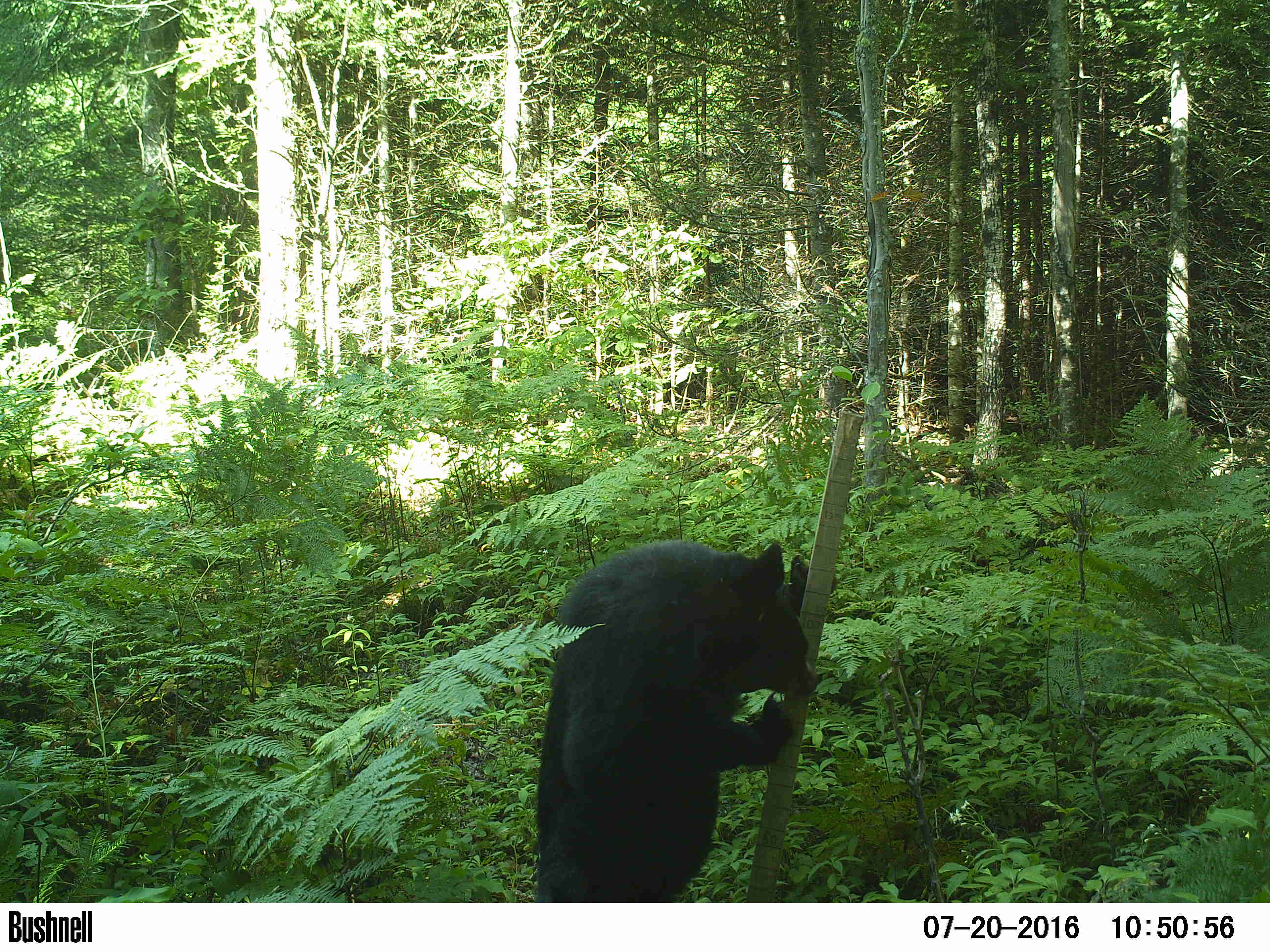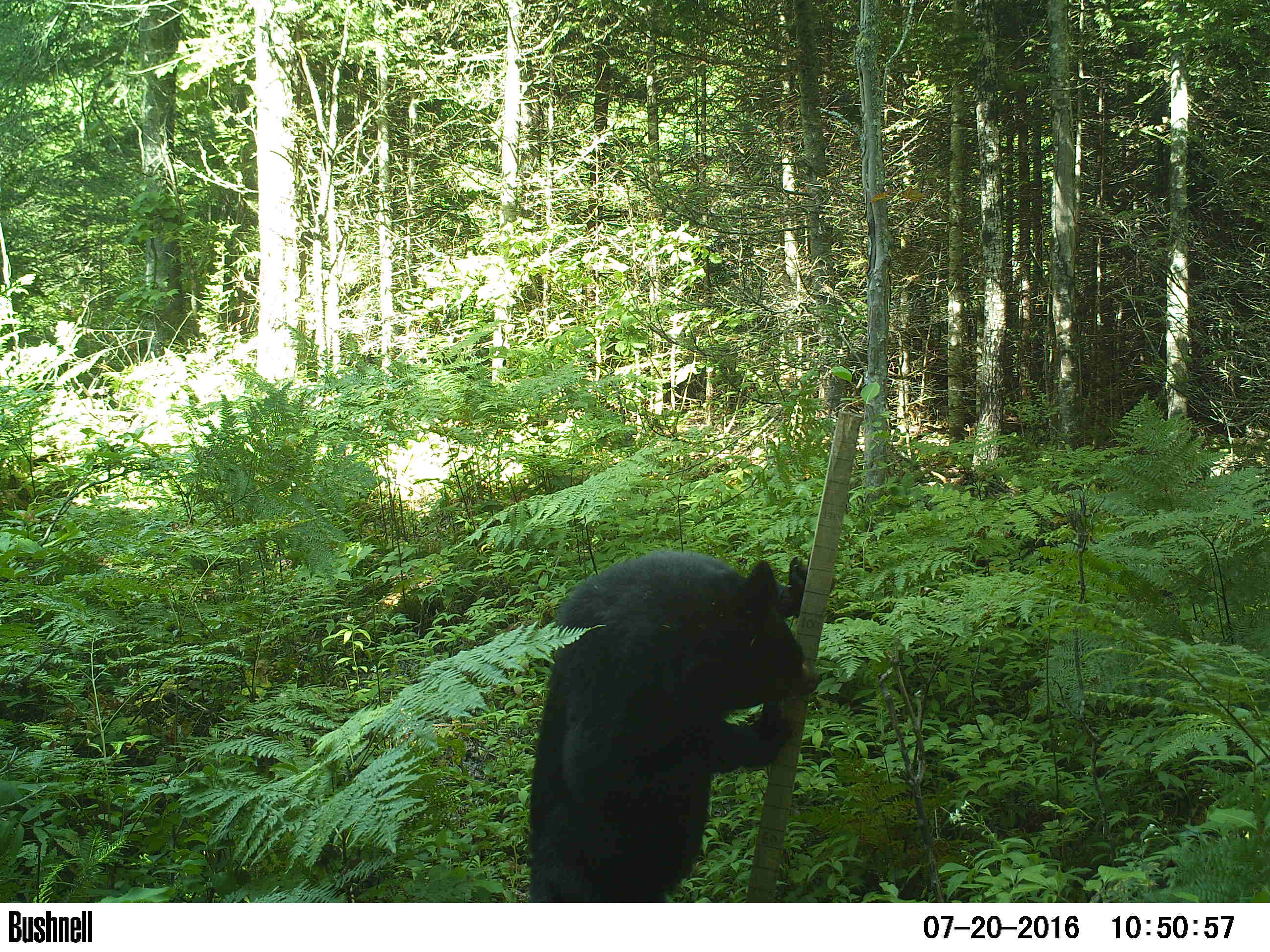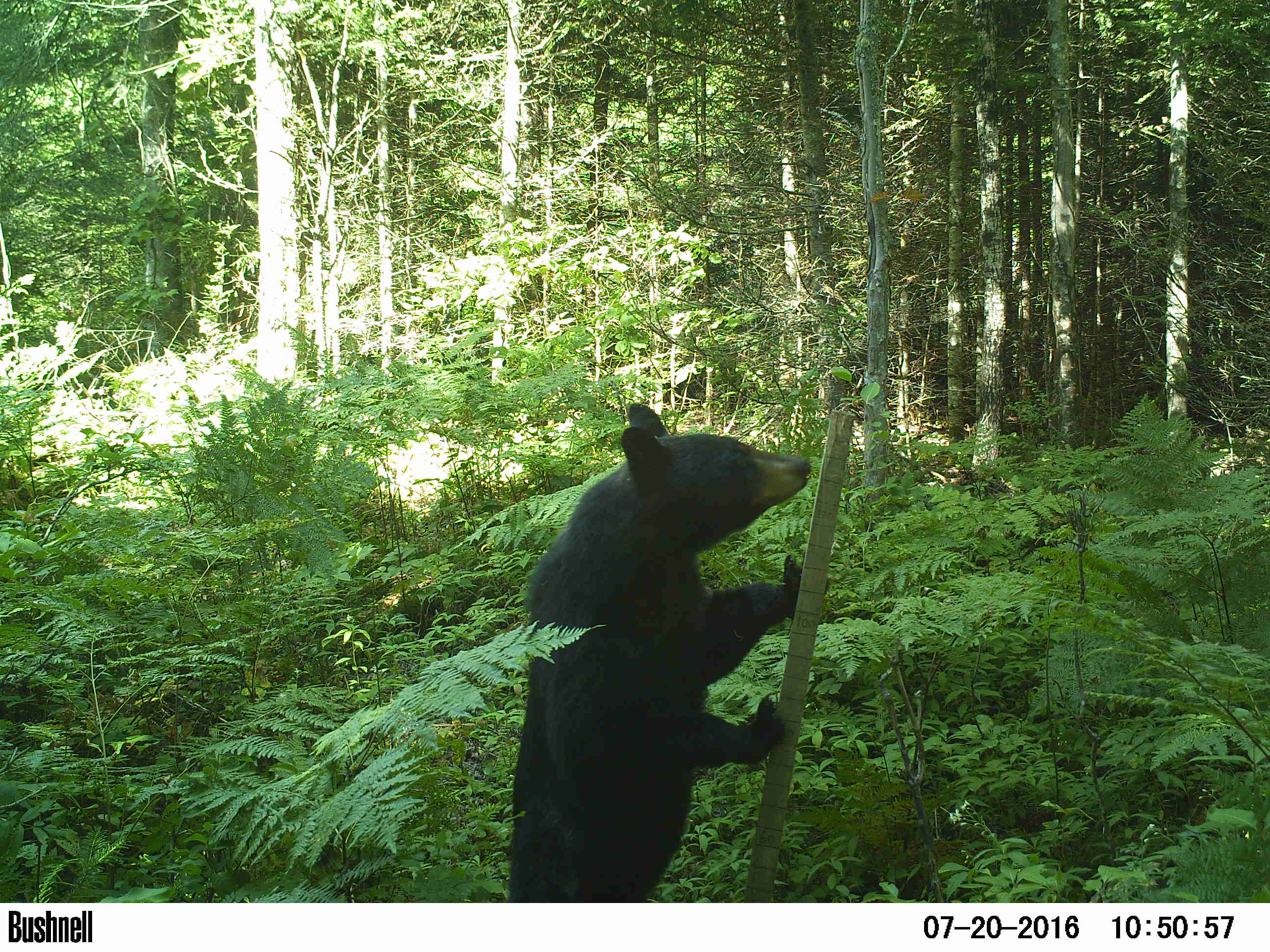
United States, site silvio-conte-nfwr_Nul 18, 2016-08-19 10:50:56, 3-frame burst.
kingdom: Animalia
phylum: Chordata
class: Mammalia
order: Carnivora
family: Ursidae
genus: Ursus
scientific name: Ursus americanus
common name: black bear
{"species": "black bear (Ursus americanus)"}